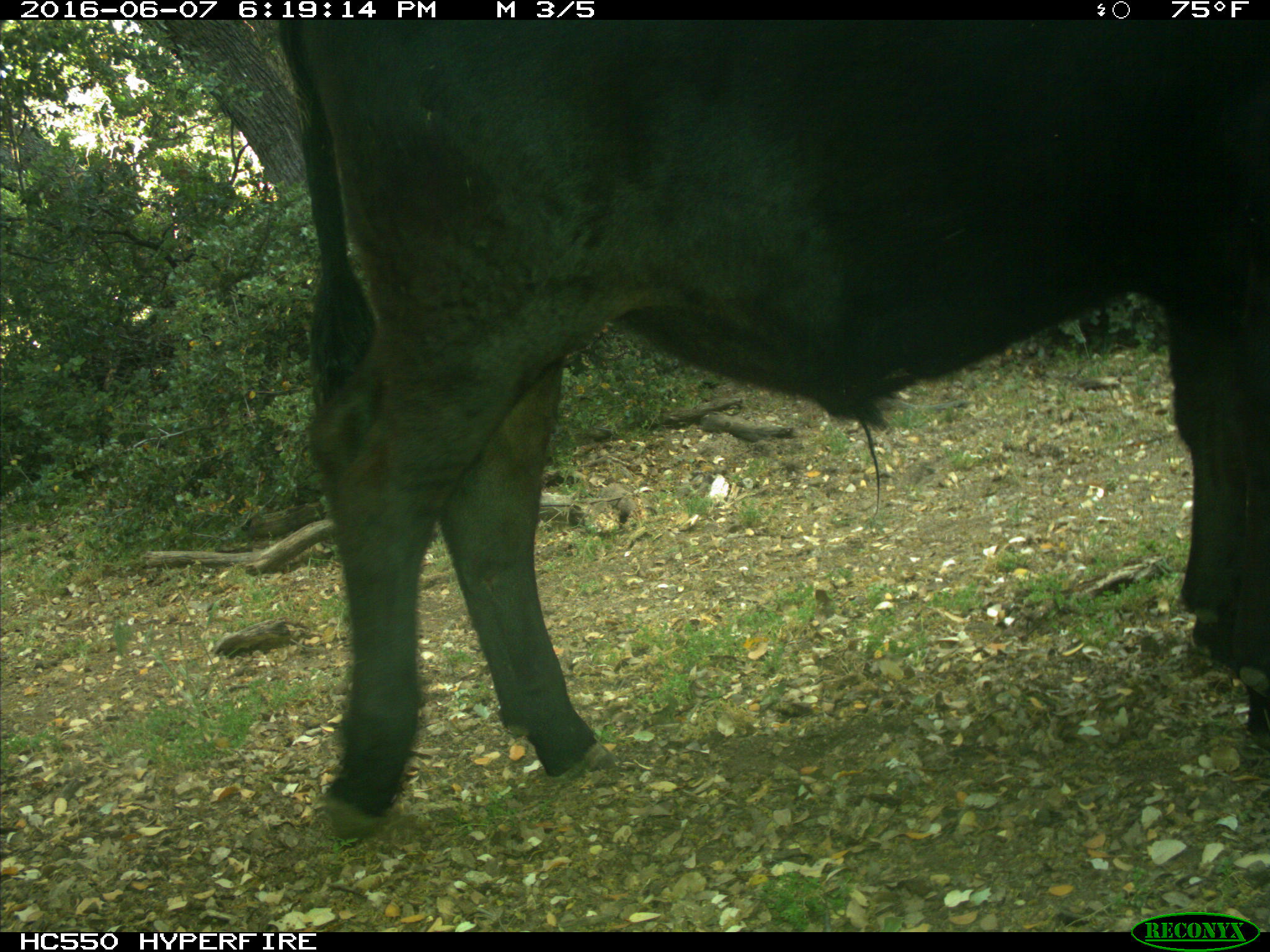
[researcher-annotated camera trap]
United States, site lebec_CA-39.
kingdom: Animalia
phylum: Chordata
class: Mammalia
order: Artiodactyla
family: Bovidae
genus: Bos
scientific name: Bos taurus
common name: domestic cow